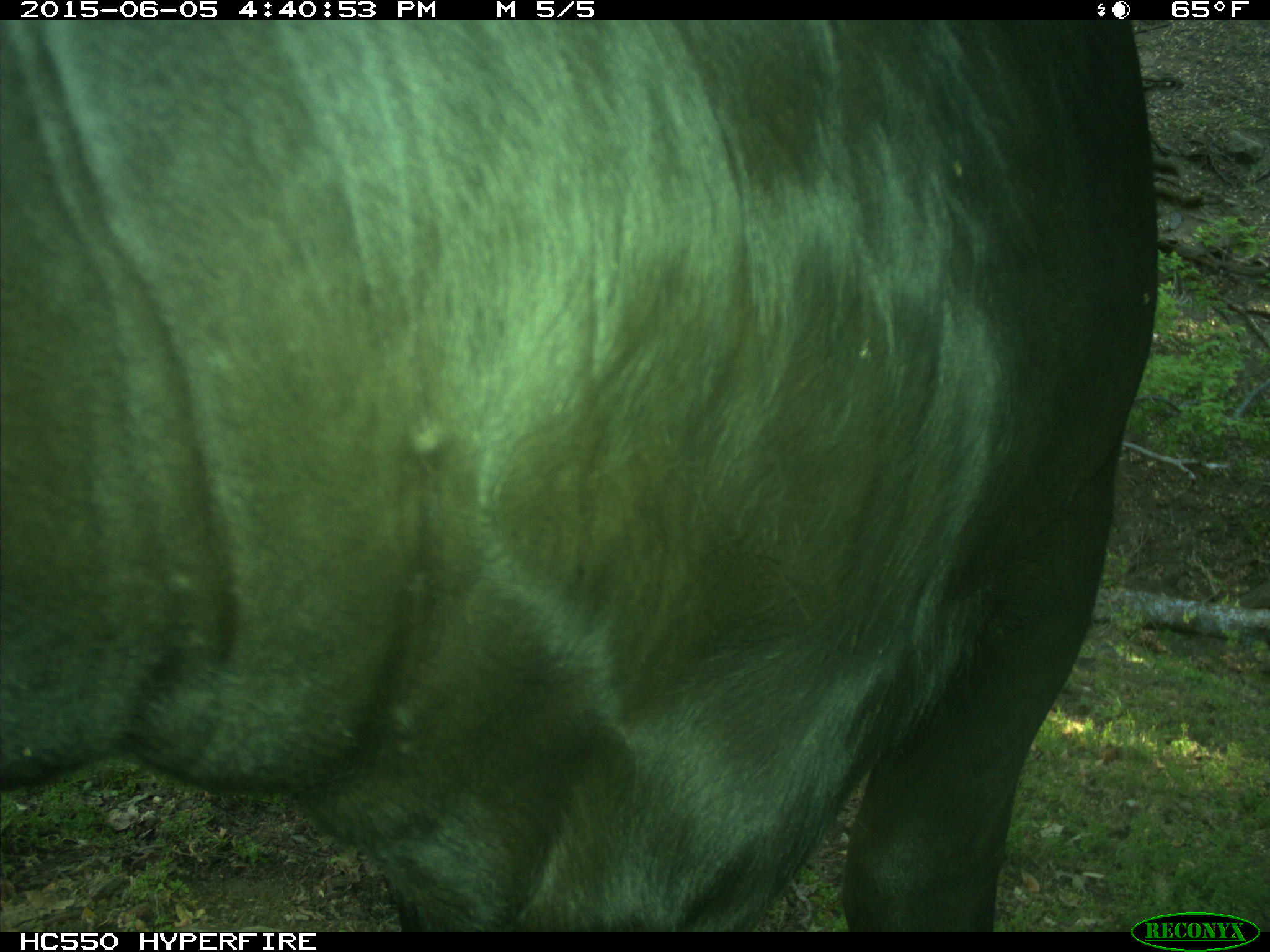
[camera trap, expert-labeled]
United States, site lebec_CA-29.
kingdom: Animalia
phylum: Chordata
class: Mammalia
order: Artiodactyla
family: Bovidae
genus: Bos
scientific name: Bos taurus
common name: domestic cow